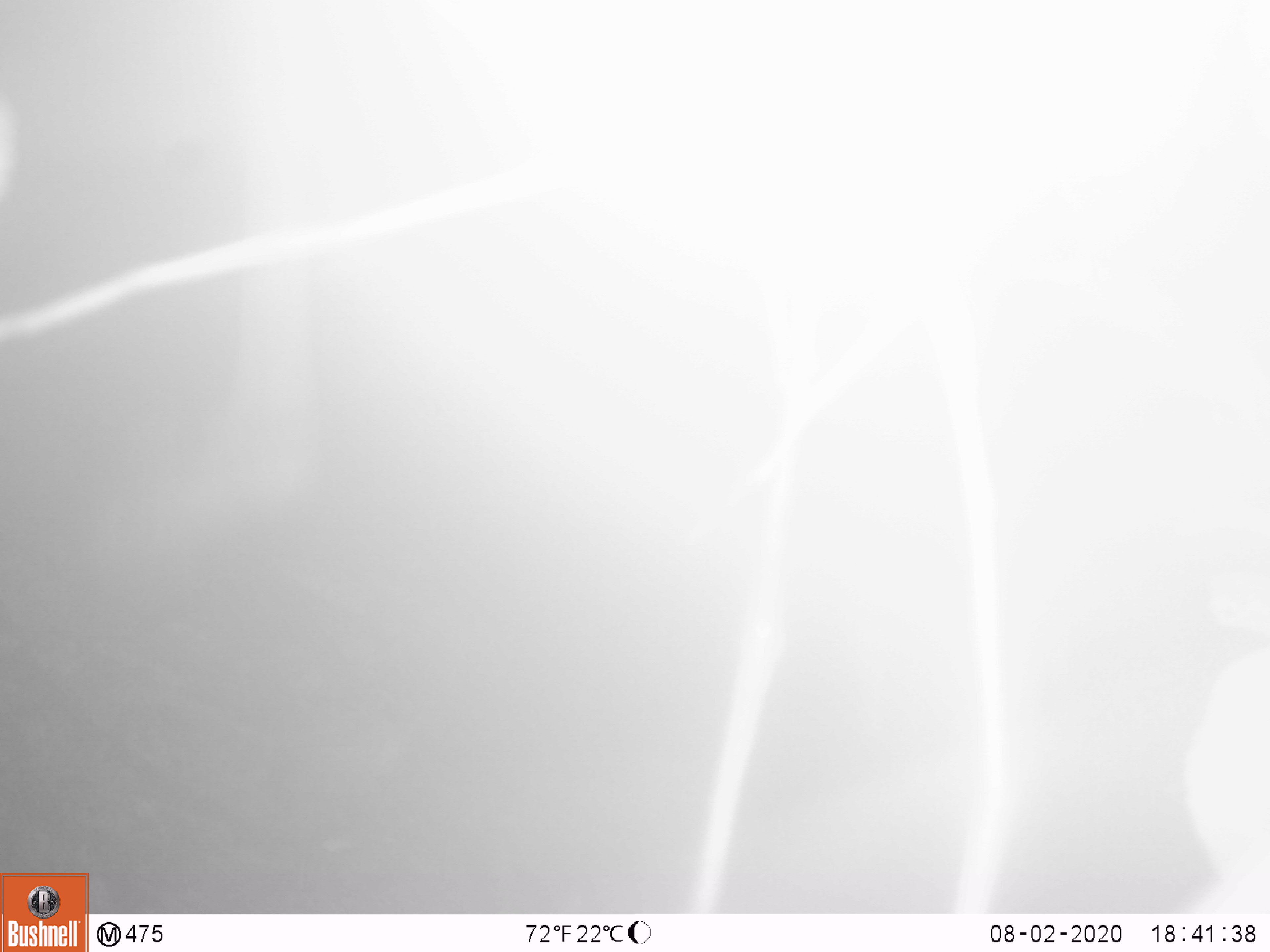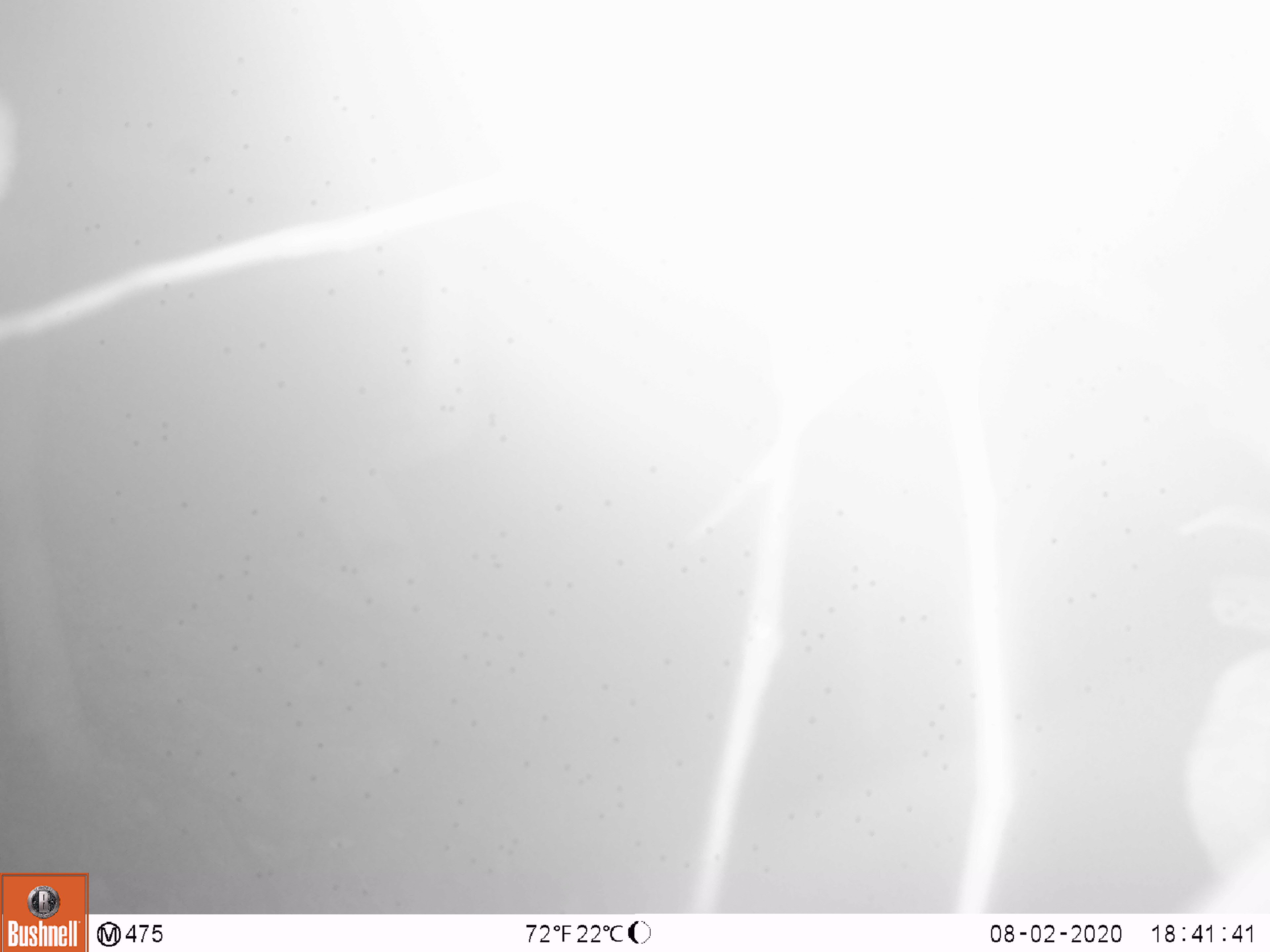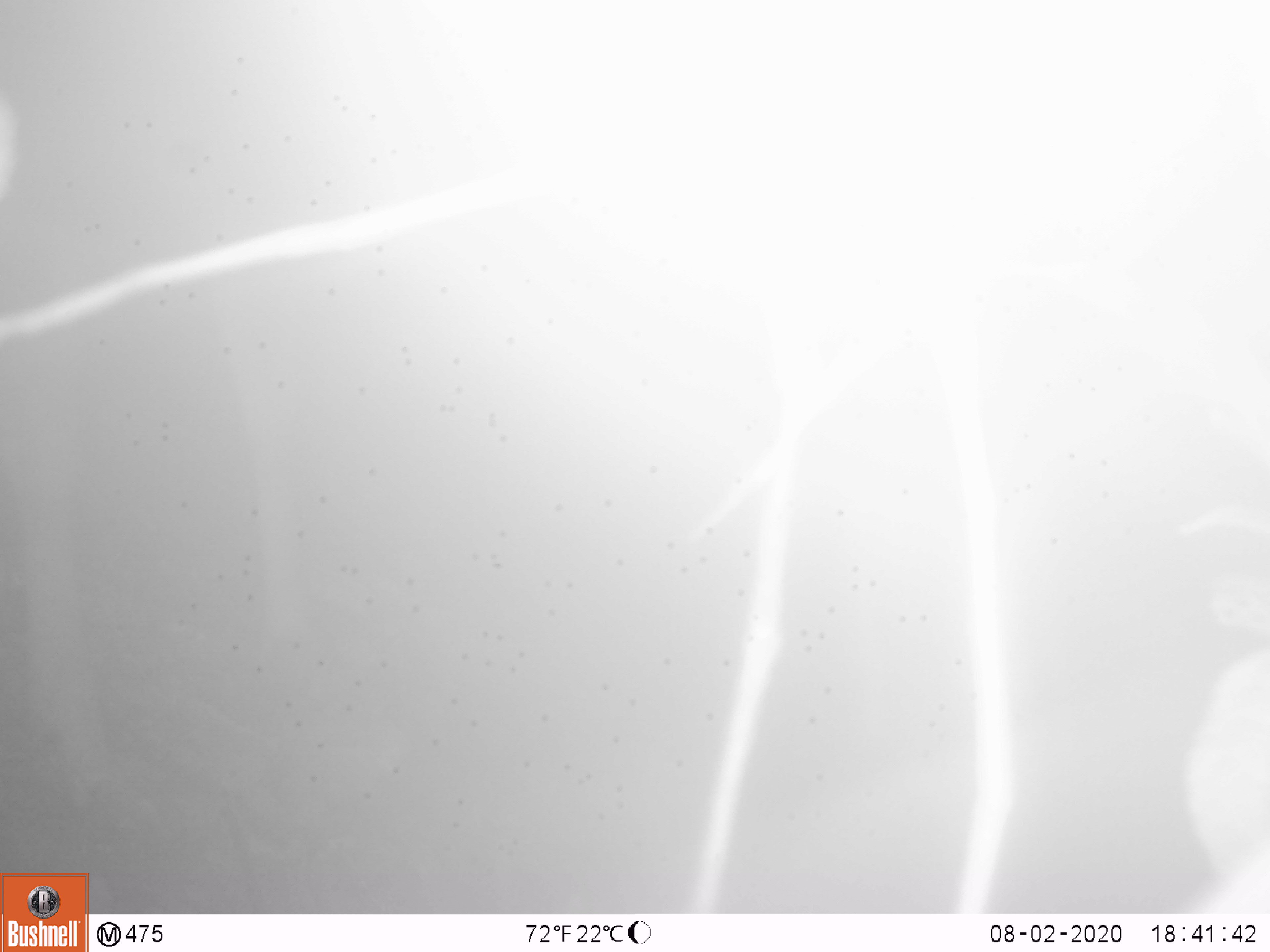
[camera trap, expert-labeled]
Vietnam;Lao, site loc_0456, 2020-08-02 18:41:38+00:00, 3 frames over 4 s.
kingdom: Animalia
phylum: Chordata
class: Mammalia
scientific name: Laurasiatheria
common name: ungulate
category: unidentified ungulates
Unidentified ungulates (ungulate) (Laurasiatheria). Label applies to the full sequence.